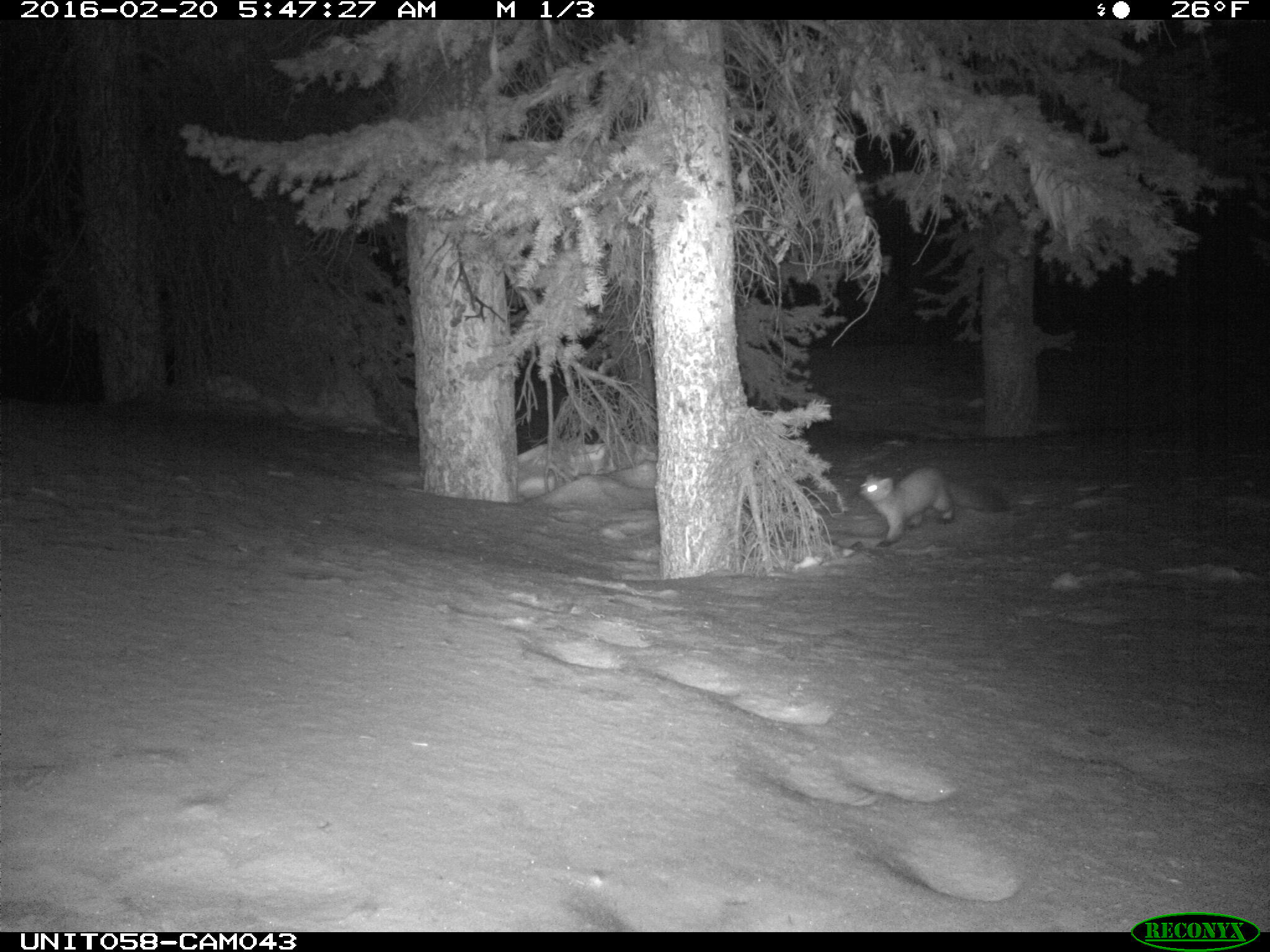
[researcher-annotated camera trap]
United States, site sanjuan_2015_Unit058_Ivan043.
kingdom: Animalia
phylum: Chordata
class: Mammalia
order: Carnivora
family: Mustelidae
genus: Martes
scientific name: Martes americana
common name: american marten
Martes americana (american marten).